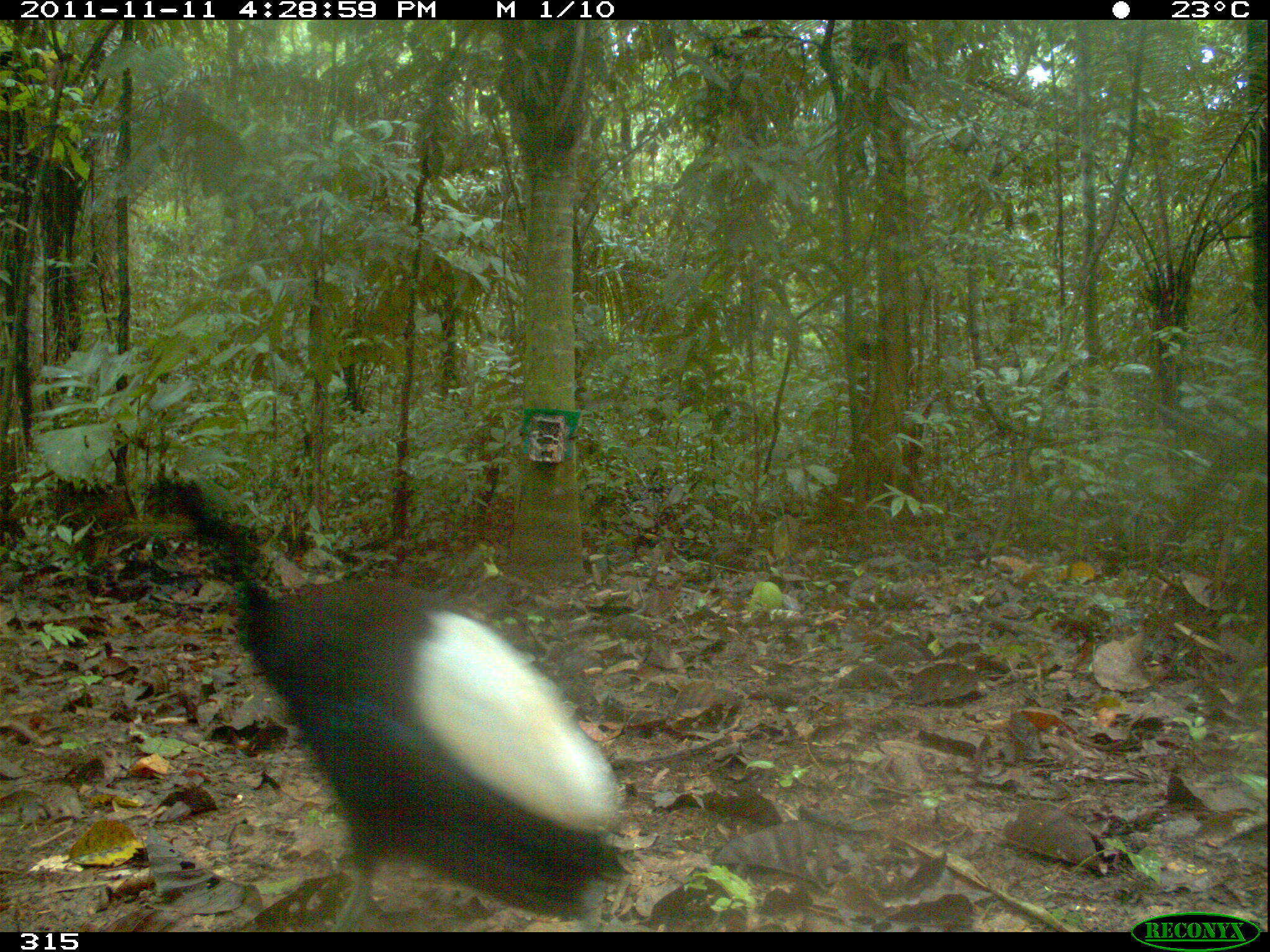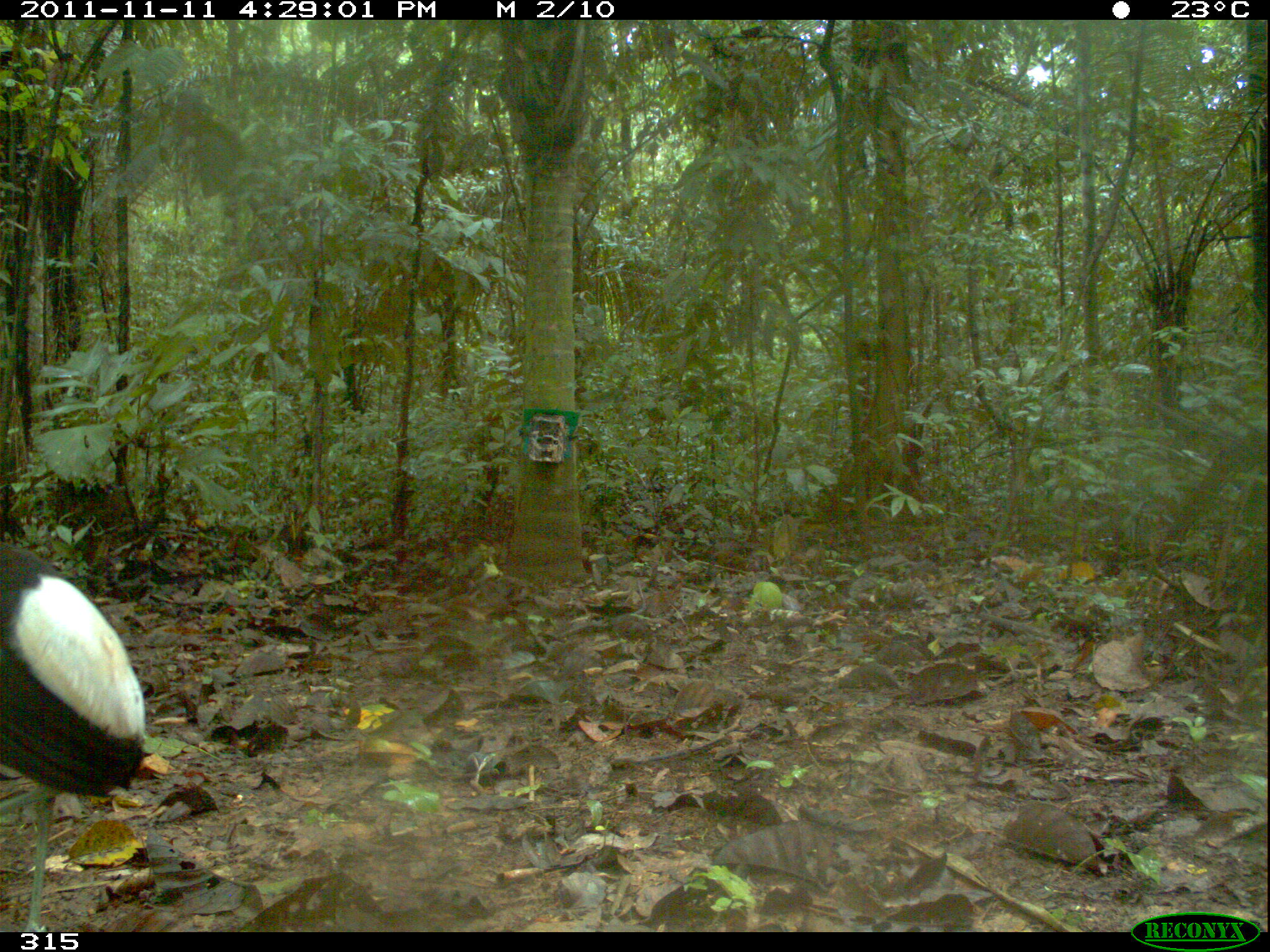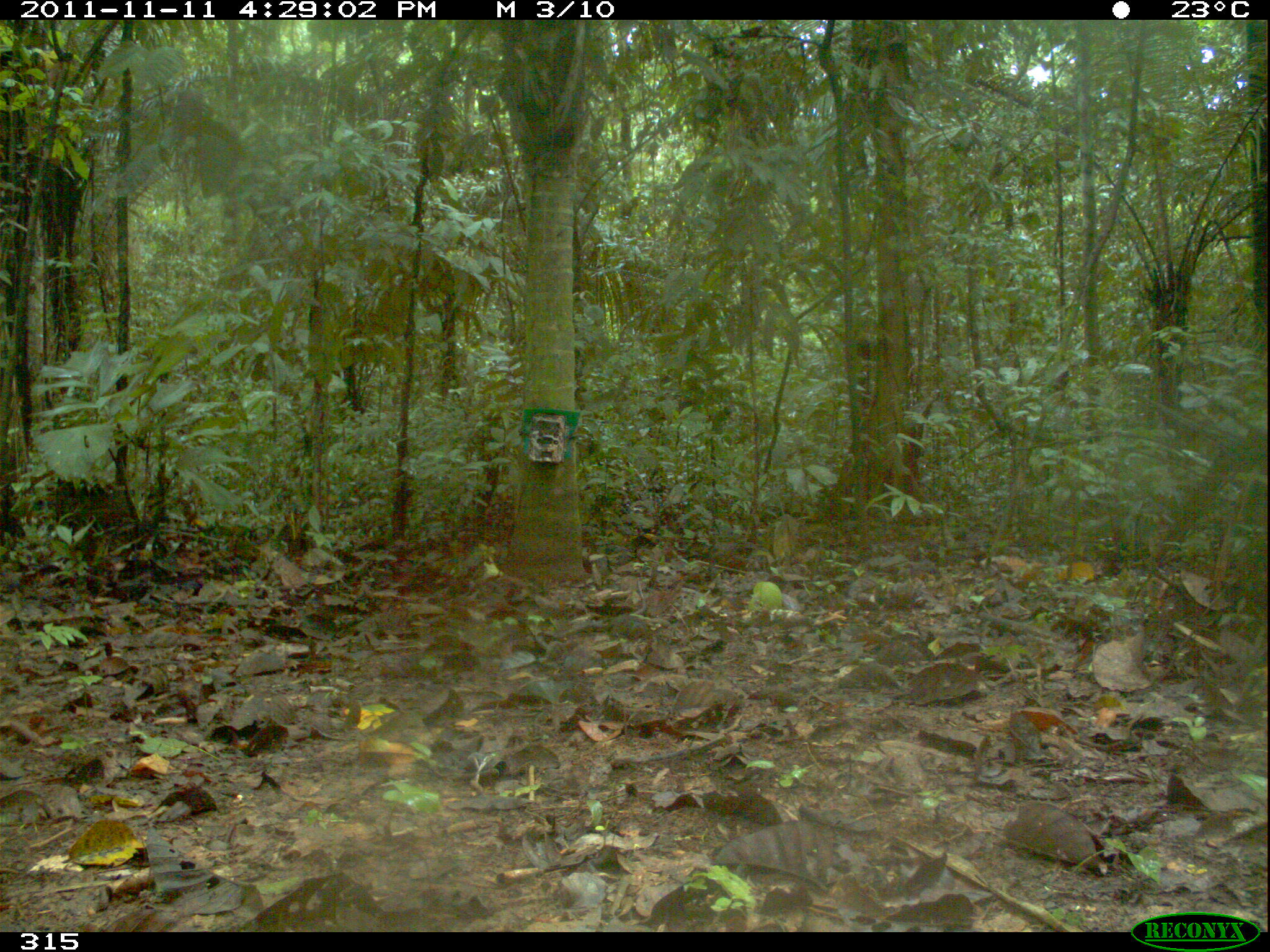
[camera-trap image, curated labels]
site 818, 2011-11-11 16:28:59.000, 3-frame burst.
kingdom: Animalia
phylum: Chordata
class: Aves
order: Gruiformes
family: Psophiidae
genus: Psophia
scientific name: Psophia leucoptera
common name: pale-winged trumpeter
Psophia leucoptera (pale-winged trumpeter).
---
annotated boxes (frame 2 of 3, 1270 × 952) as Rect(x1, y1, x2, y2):
psophia leucoptera: Rect(0, 544, 147, 932)